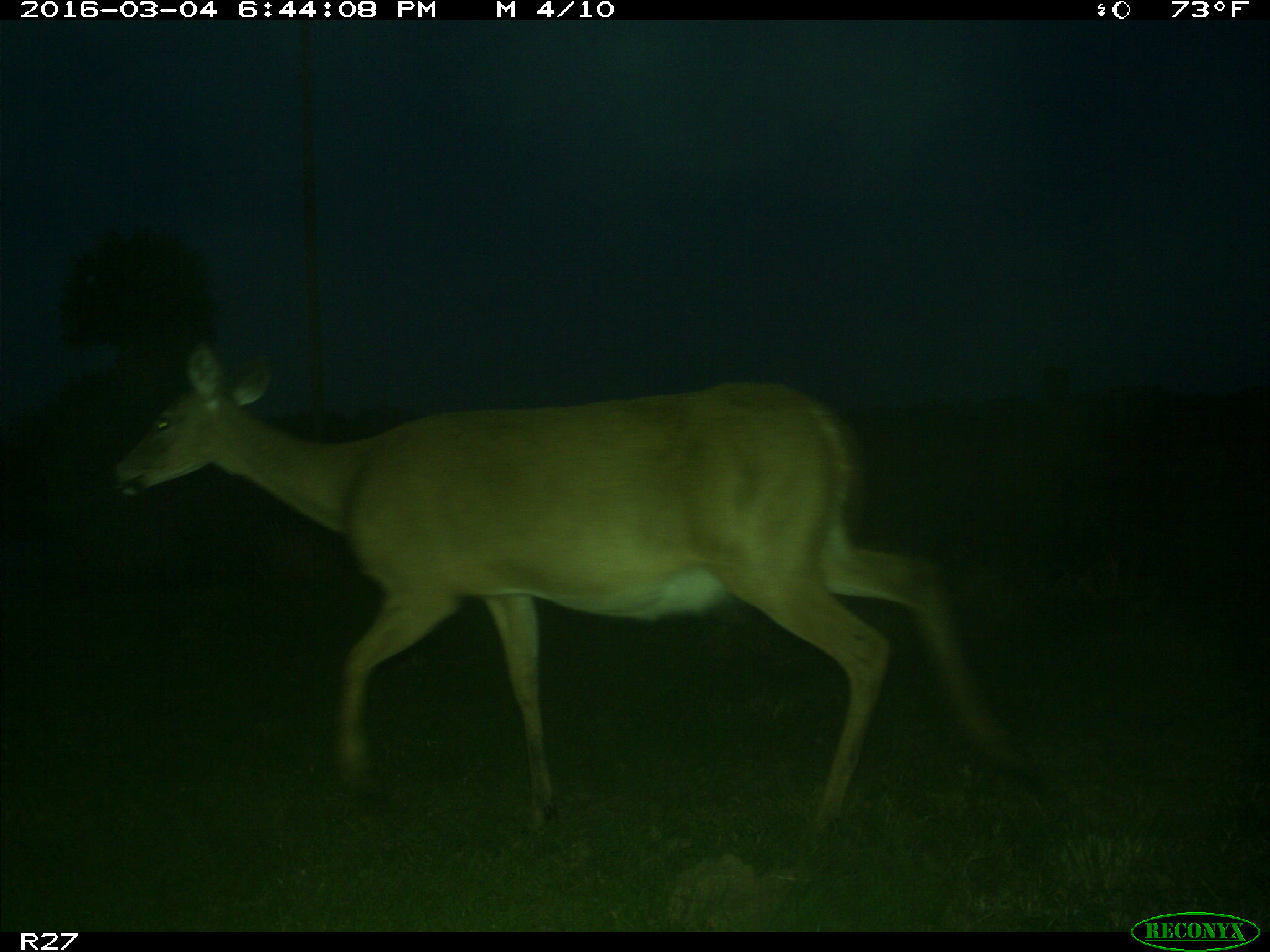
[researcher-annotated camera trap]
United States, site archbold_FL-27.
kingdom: Animalia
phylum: Chordata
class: Mammalia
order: Artiodactyla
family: Cervidae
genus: Odocoileus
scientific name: Odocoileus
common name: deer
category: unidentified deer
Unidentified deer (deer) (Odocoileus).